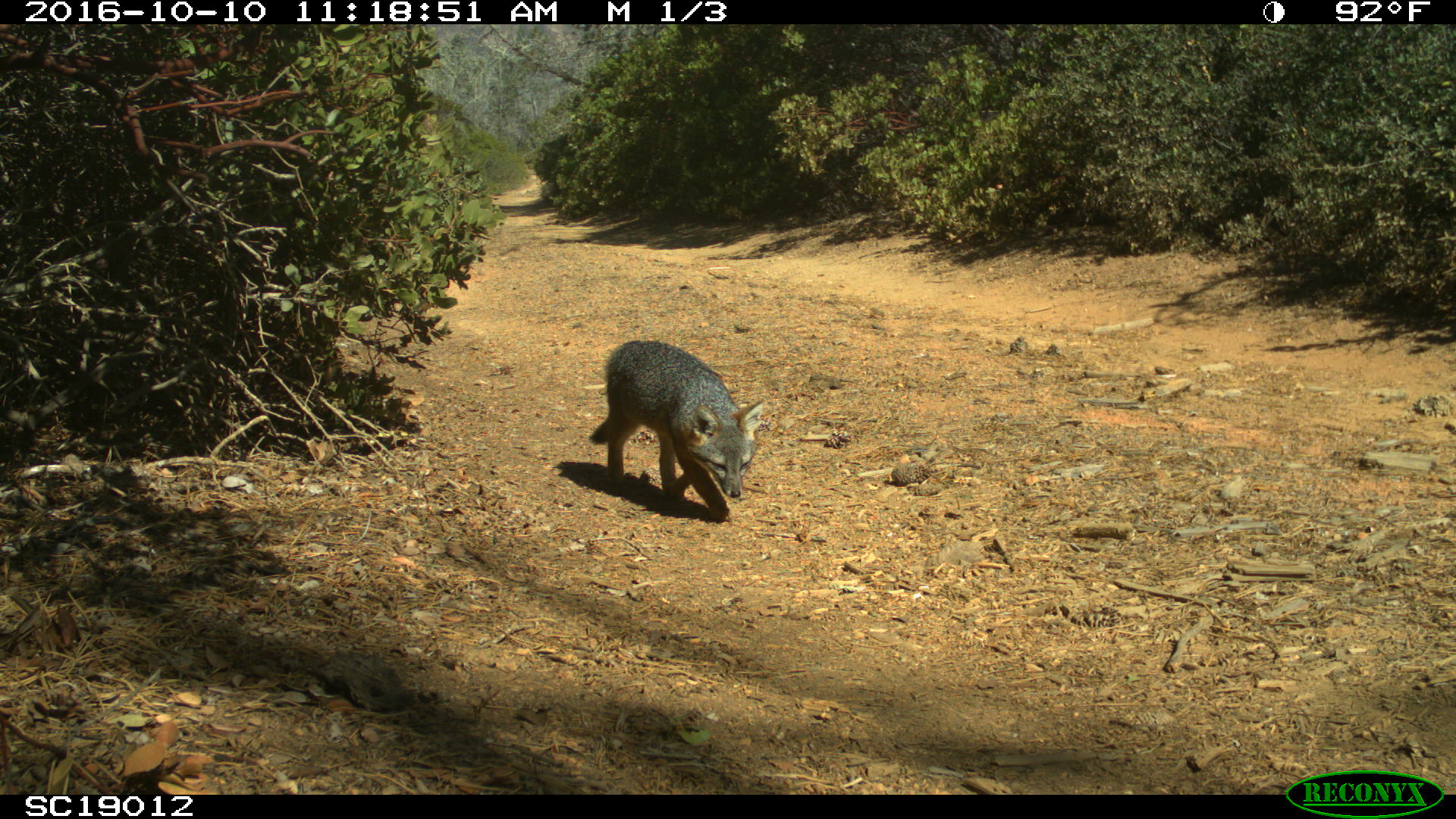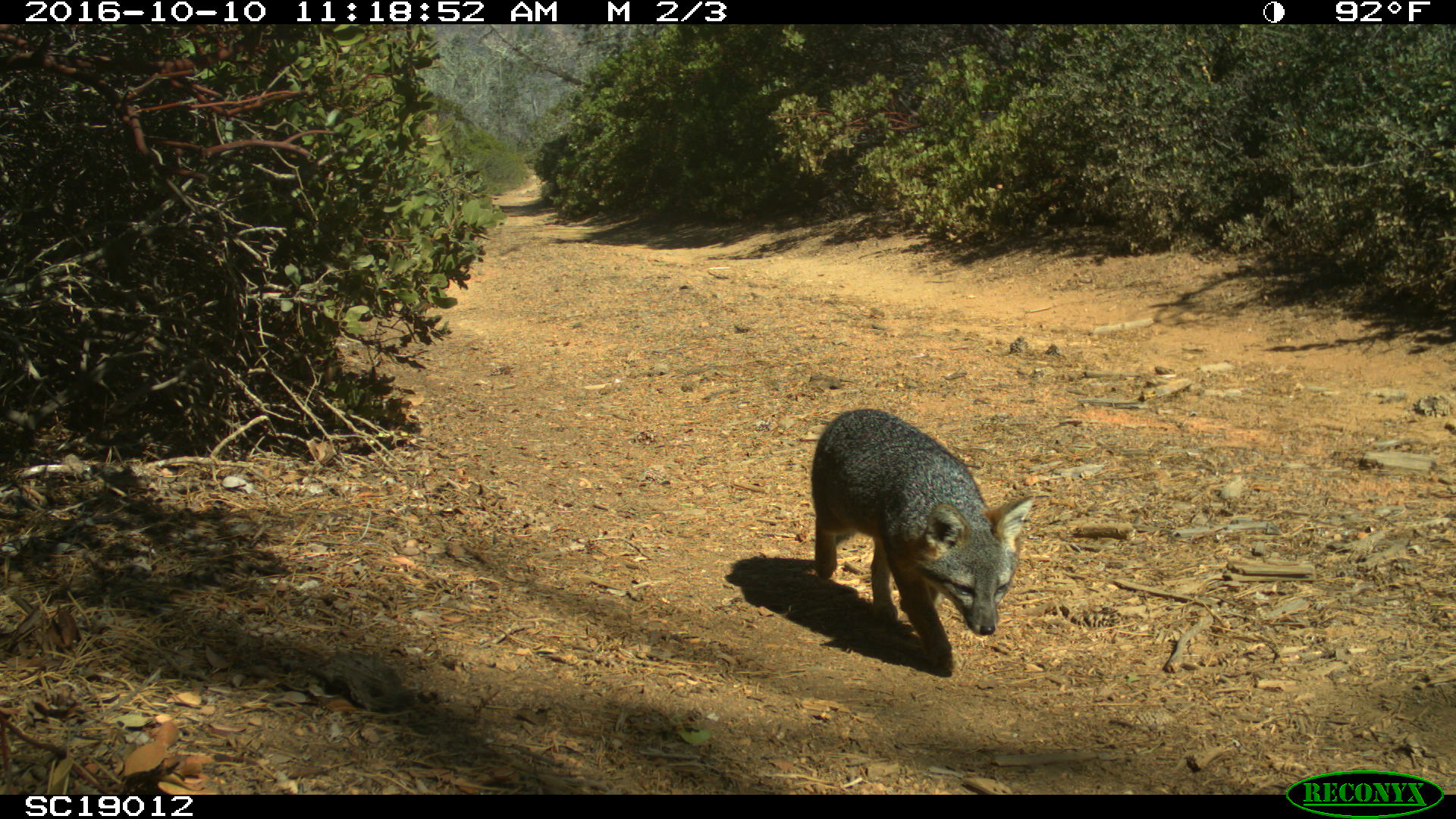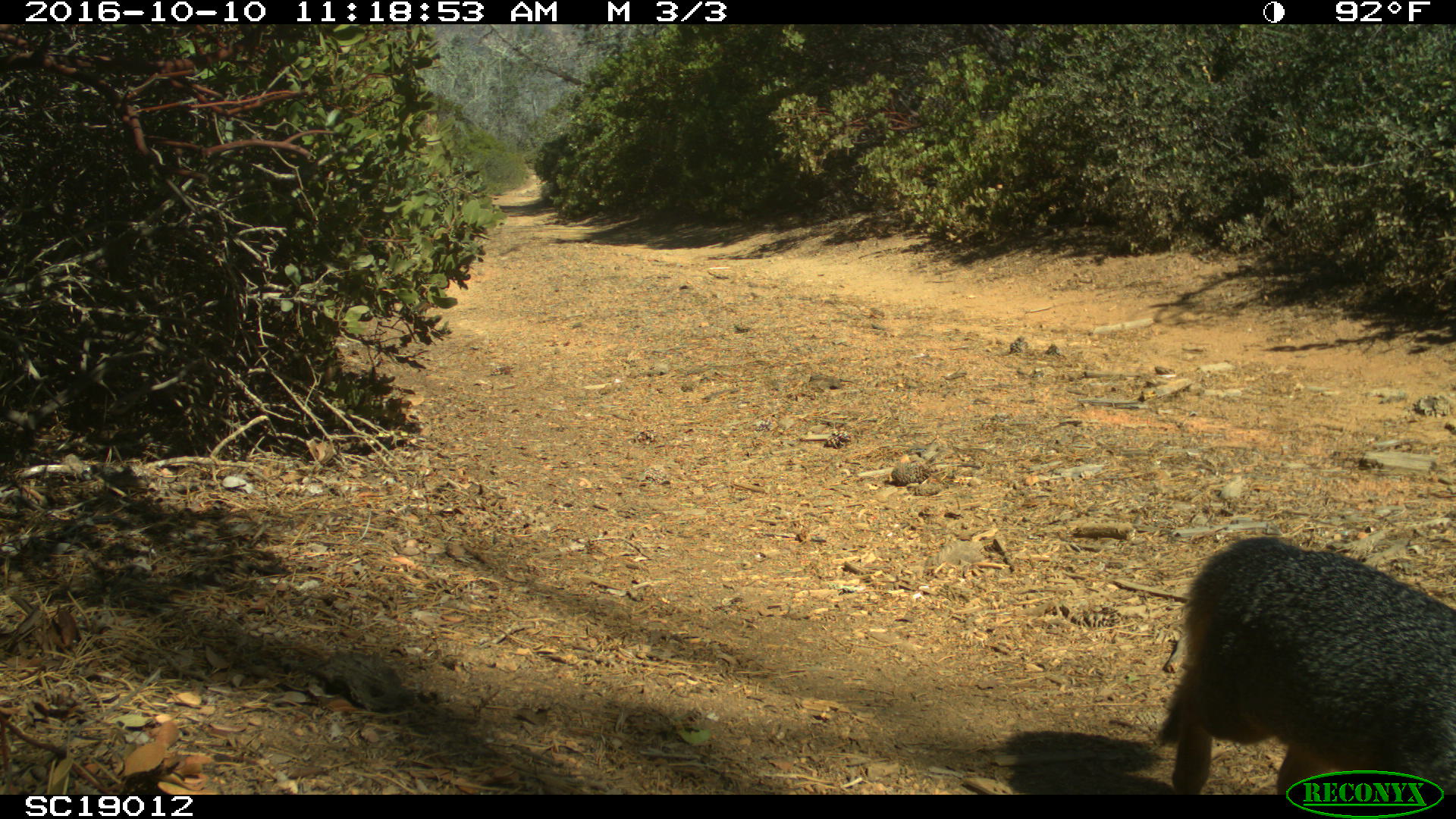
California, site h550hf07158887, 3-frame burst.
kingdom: Animalia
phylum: Chordata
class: Mammalia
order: Carnivora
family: Canidae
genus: Urocyon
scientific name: Urocyon littoralis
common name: island fox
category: fox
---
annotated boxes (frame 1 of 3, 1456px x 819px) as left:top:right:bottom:
fox: 587:340:763:522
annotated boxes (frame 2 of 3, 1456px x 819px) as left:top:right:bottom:
fox: 810:406:1034:676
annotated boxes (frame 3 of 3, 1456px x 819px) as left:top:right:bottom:
fox: 1156:537:1455:795